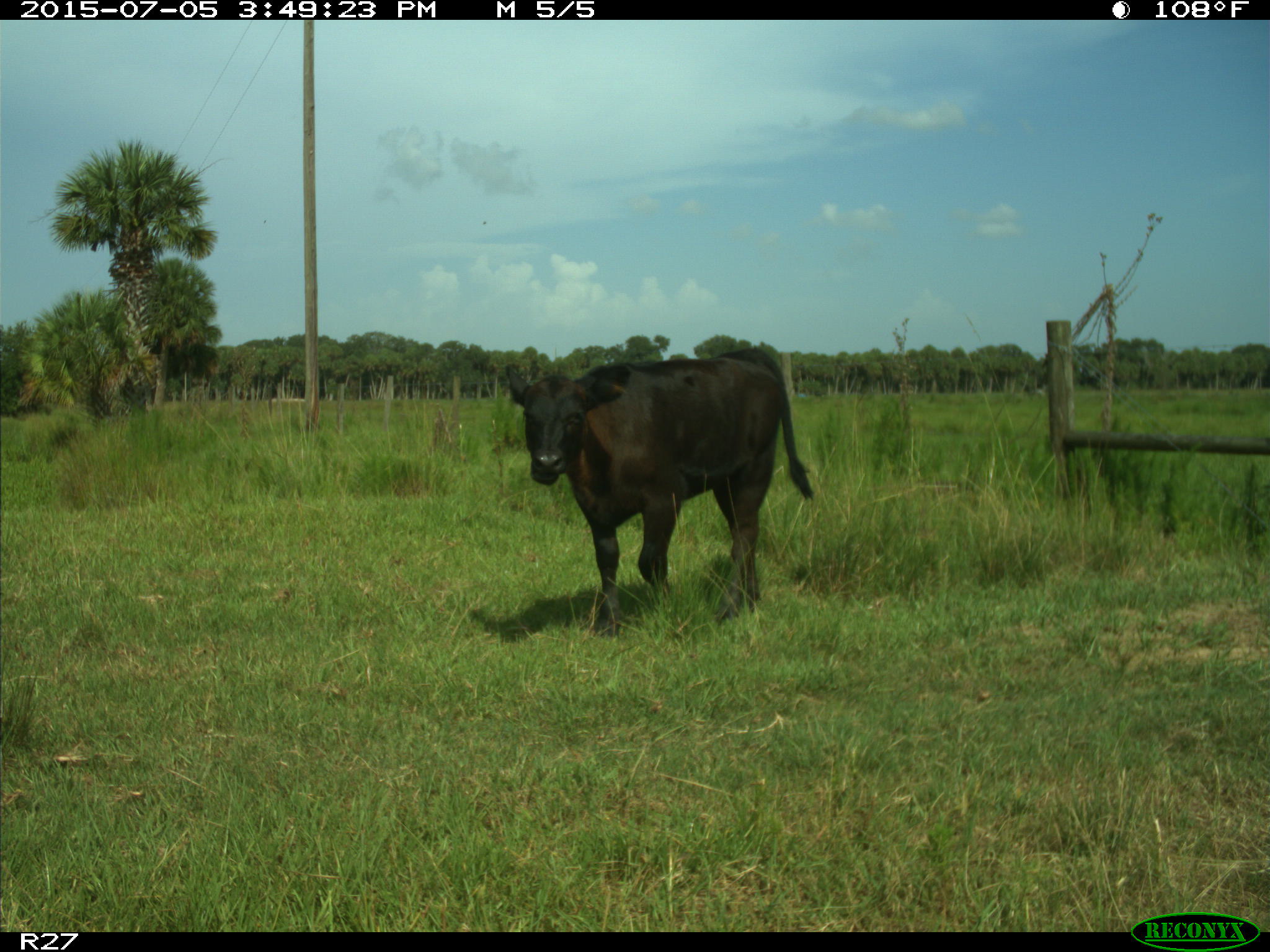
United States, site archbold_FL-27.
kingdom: Animalia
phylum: Chordata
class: Mammalia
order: Artiodactyla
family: Bovidae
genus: Bos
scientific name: Bos taurus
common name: domestic cow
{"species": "Bos taurus (domestic cow)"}